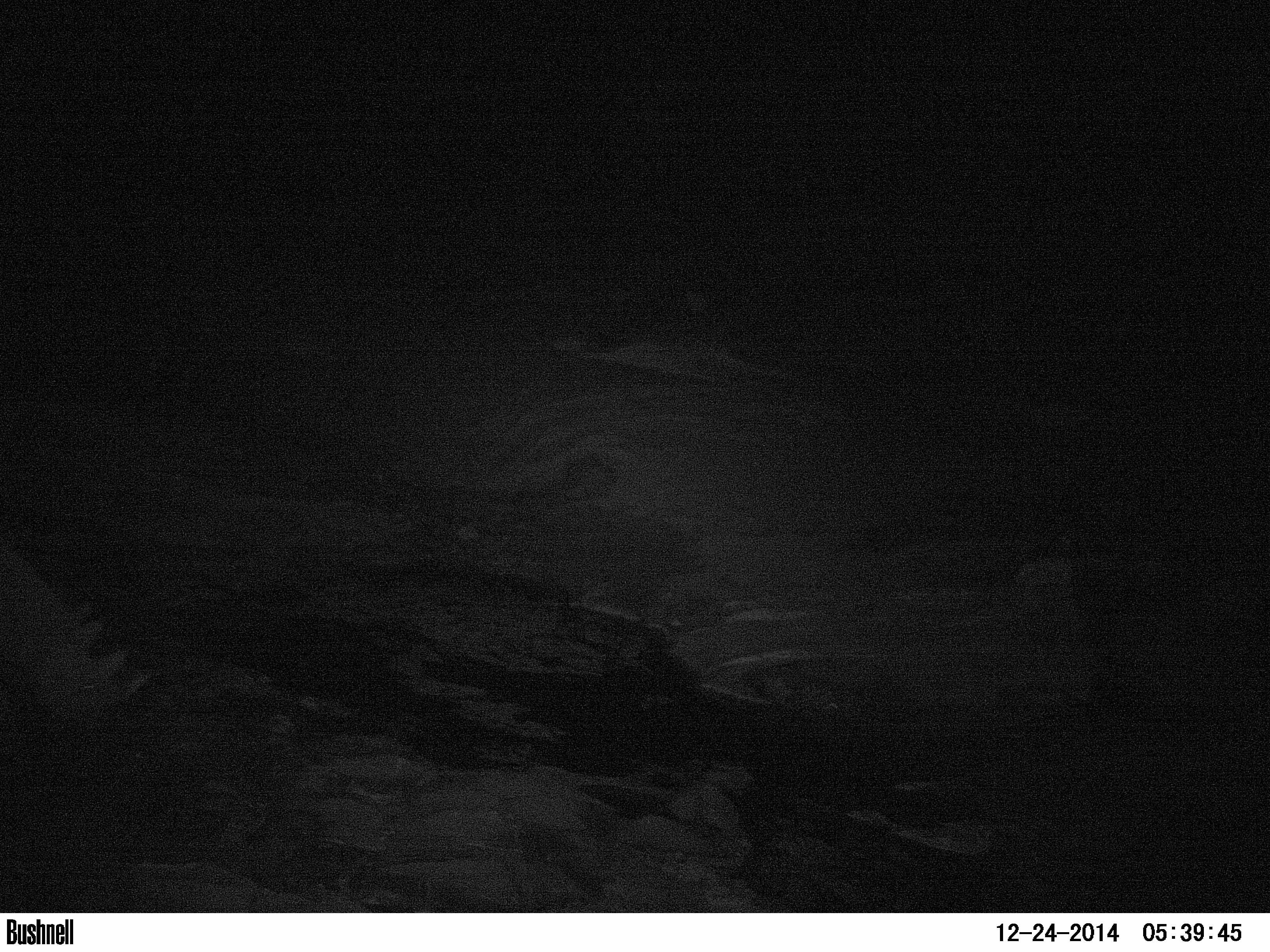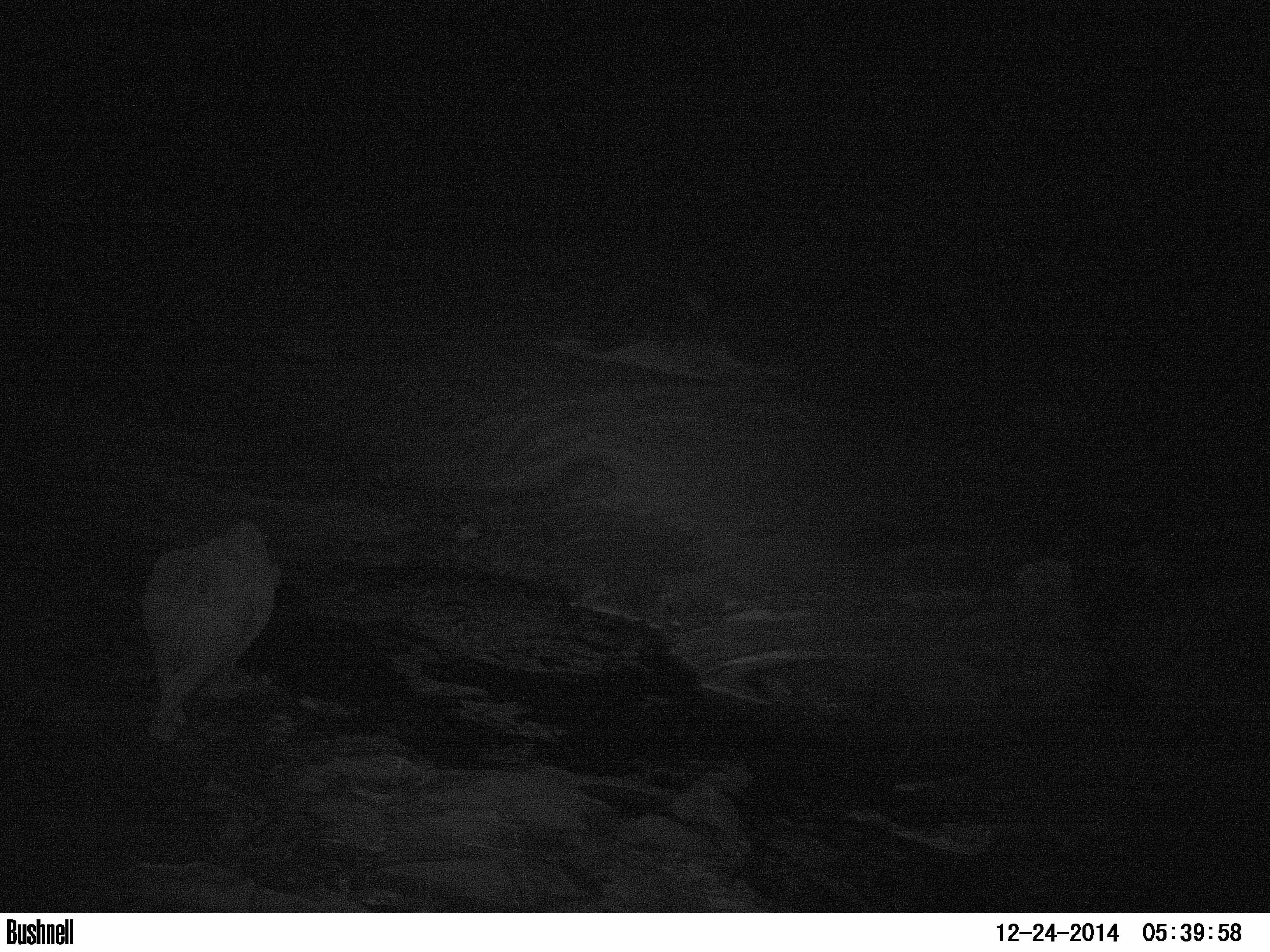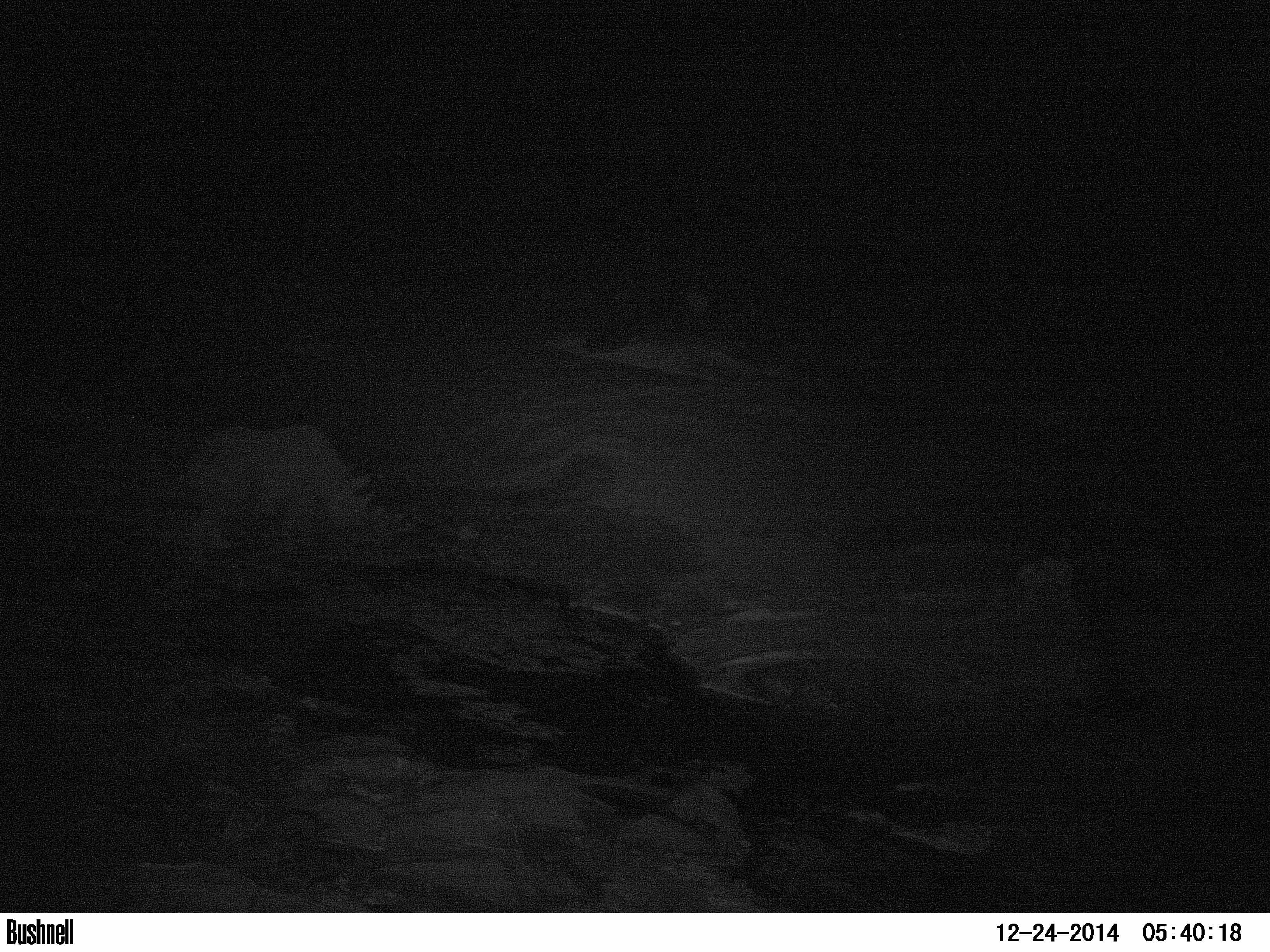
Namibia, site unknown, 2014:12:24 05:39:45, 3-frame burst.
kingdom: Animalia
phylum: Chordata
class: Mammalia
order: Perissodactyla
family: Rhinocerotidae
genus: Diceros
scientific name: Diceros bicornis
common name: black rhinoceros